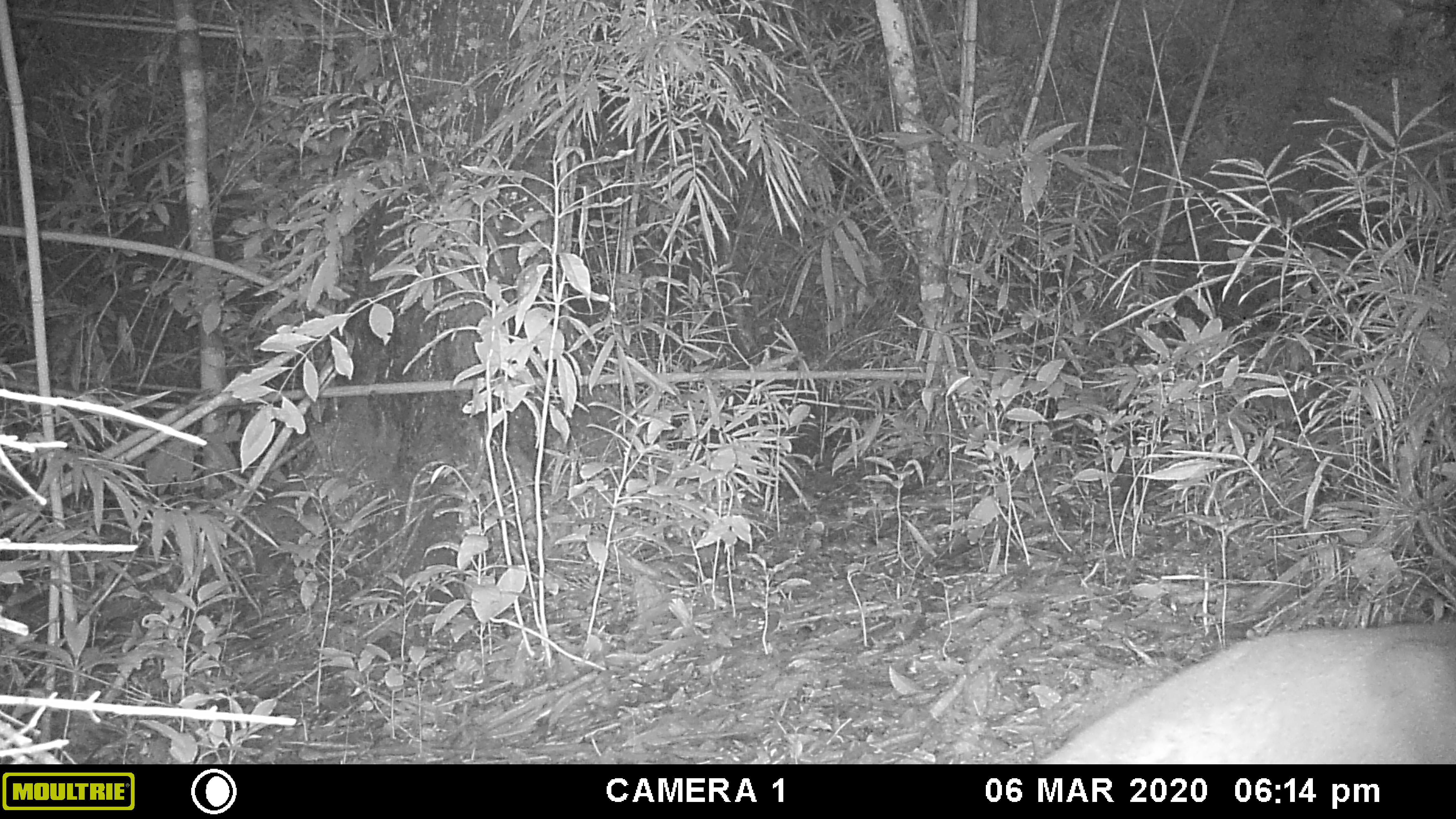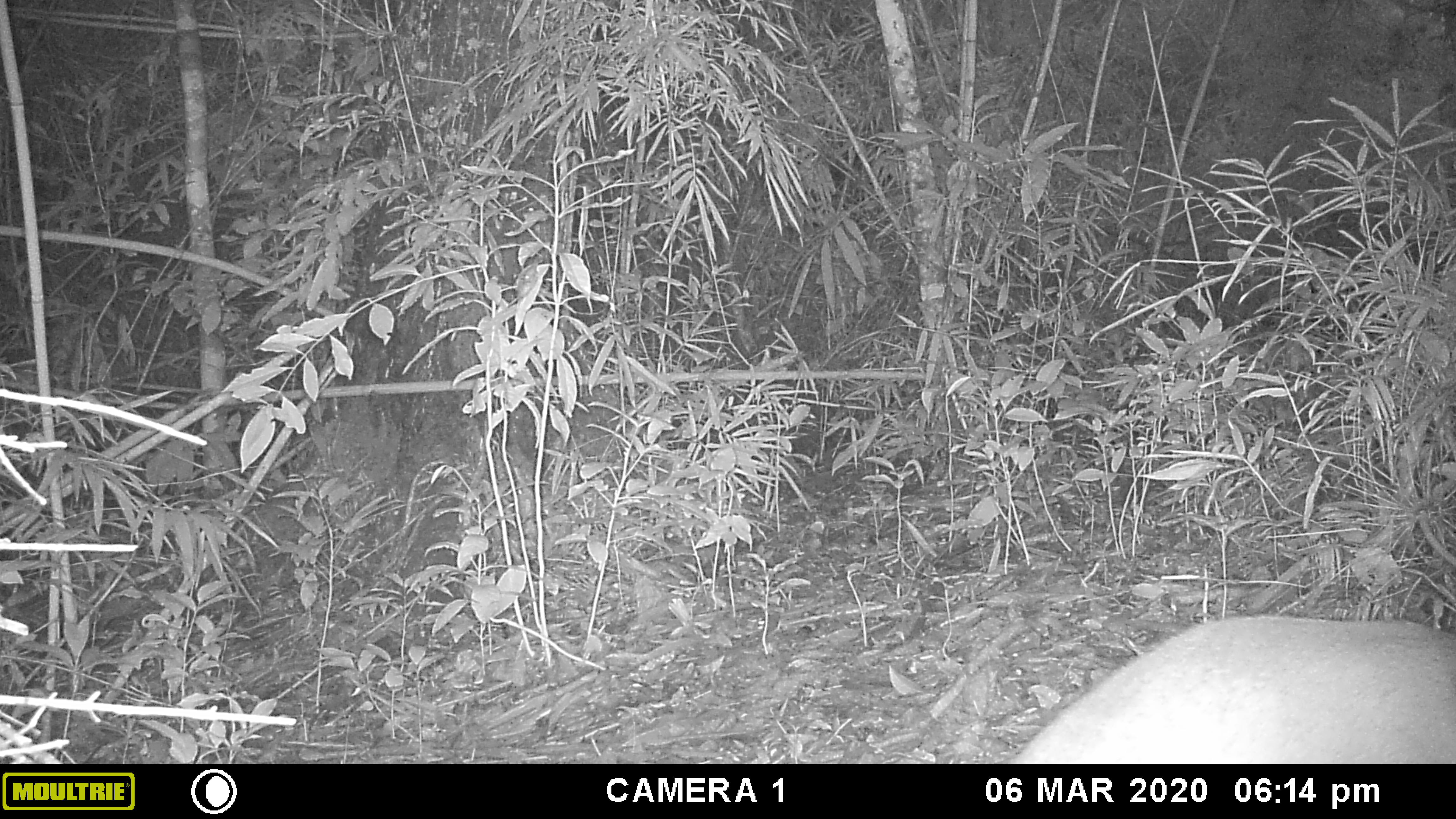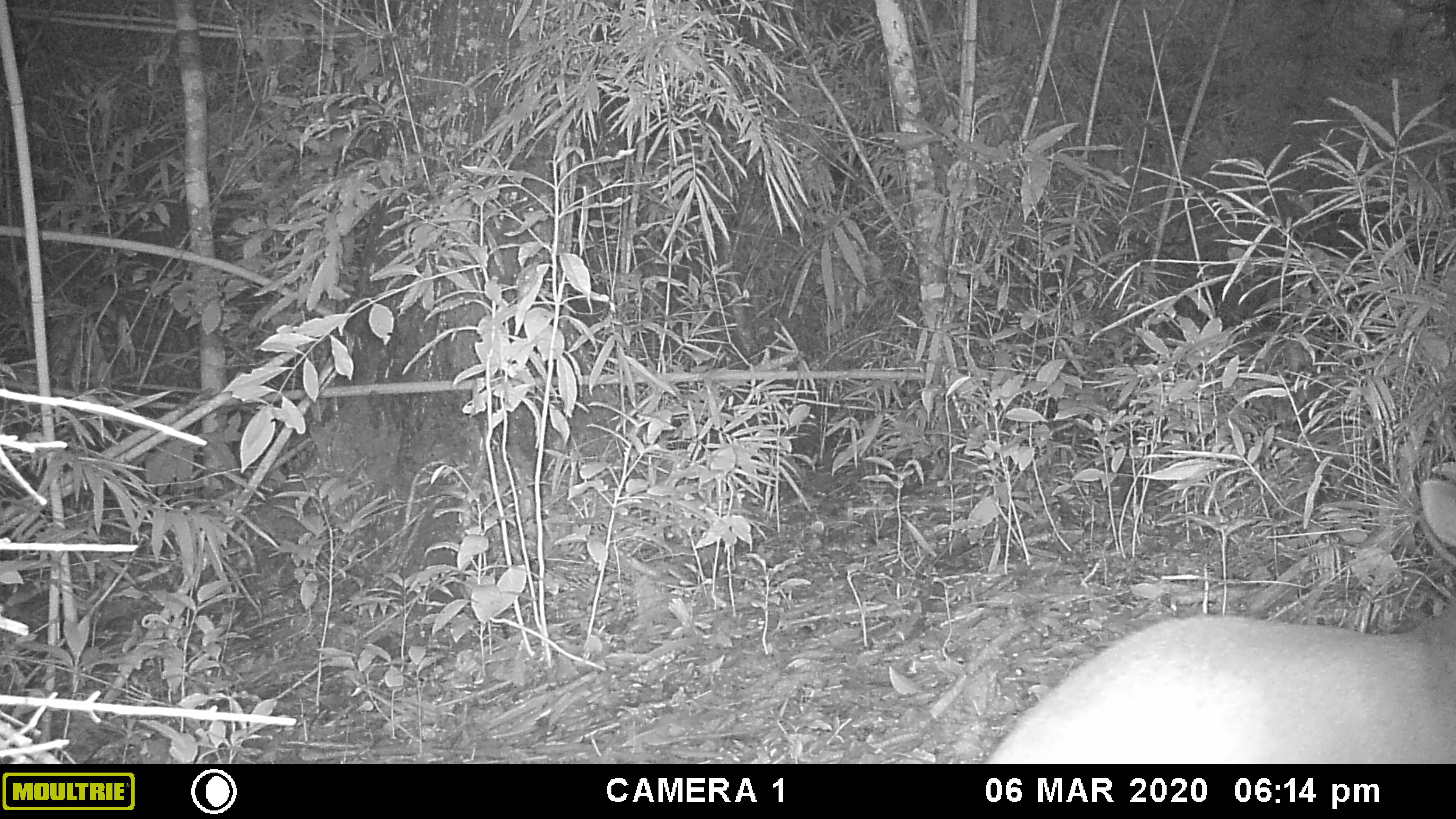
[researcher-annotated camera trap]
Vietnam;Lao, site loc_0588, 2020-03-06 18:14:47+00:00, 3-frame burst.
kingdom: Animalia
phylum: Chordata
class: Mammalia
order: Artiodactyla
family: Cervidae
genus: Muntiacus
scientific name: Muntiacus muntjak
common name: red muntjac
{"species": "red muntjac (Muntiacus muntjak)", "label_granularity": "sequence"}